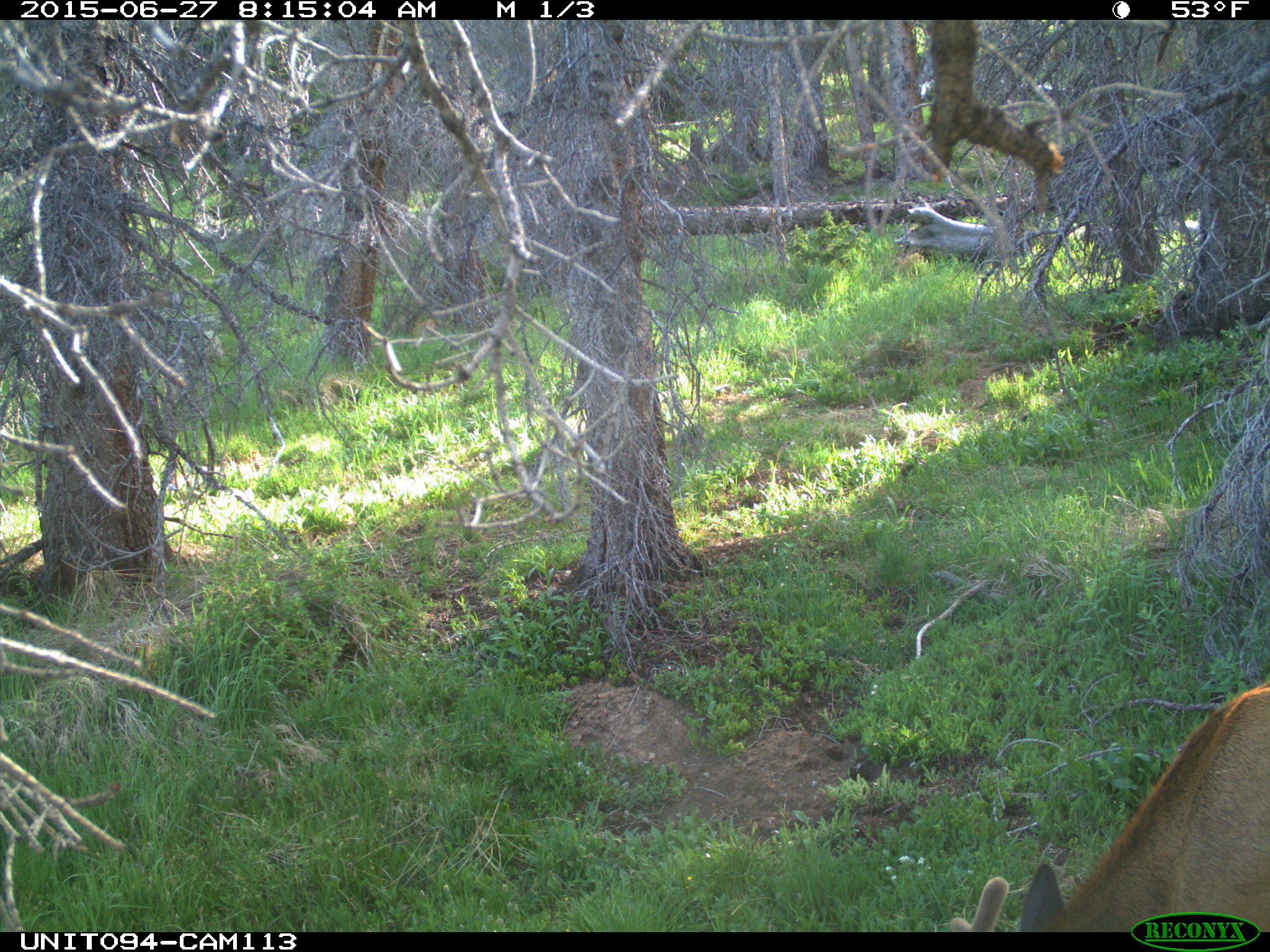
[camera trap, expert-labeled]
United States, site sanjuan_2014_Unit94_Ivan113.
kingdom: Animalia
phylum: Chordata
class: Mammalia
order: Artiodactyla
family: Cervidae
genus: Cervus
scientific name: Cervus elaphus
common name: red deer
Cervus elaphus (red deer).